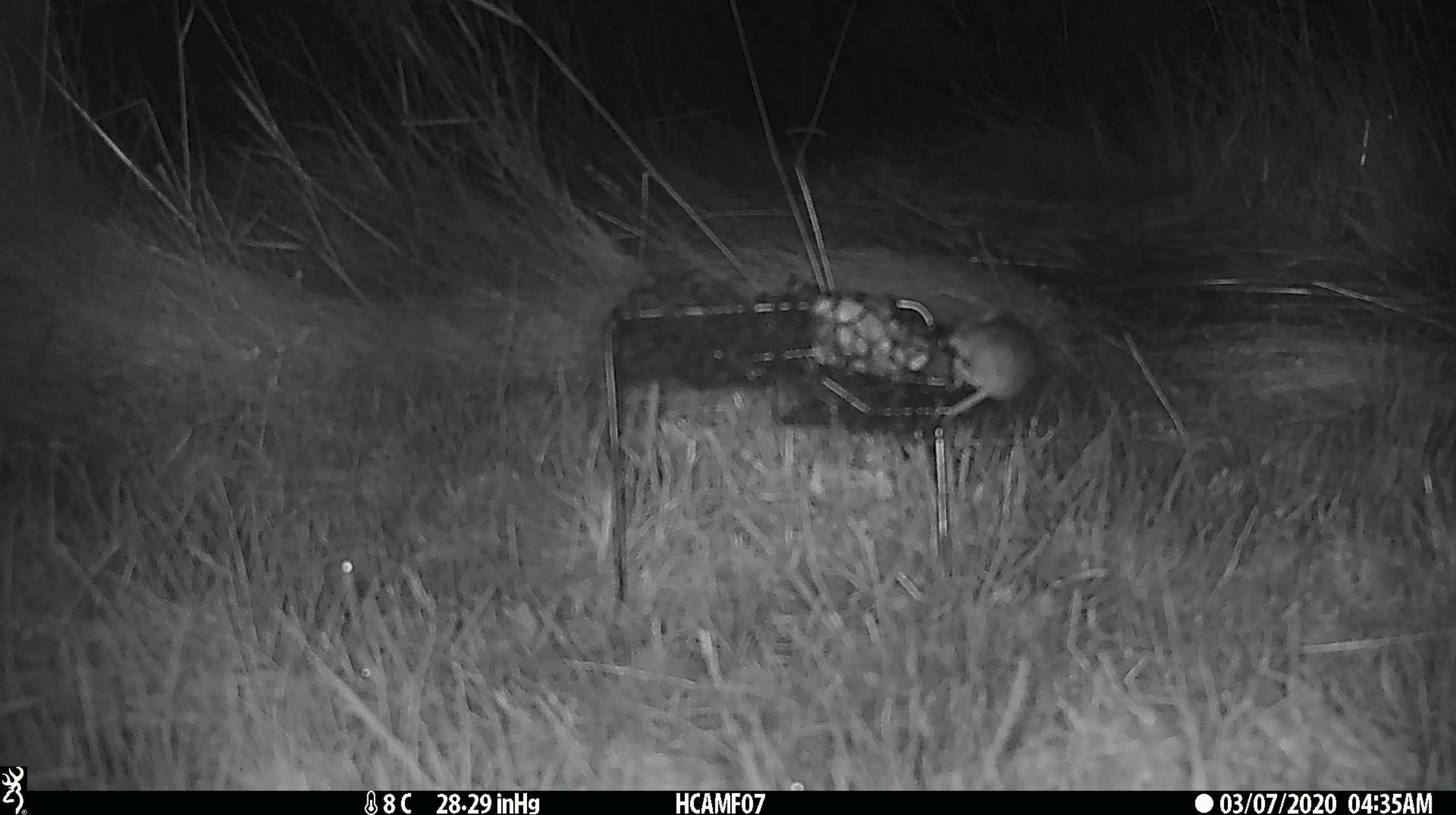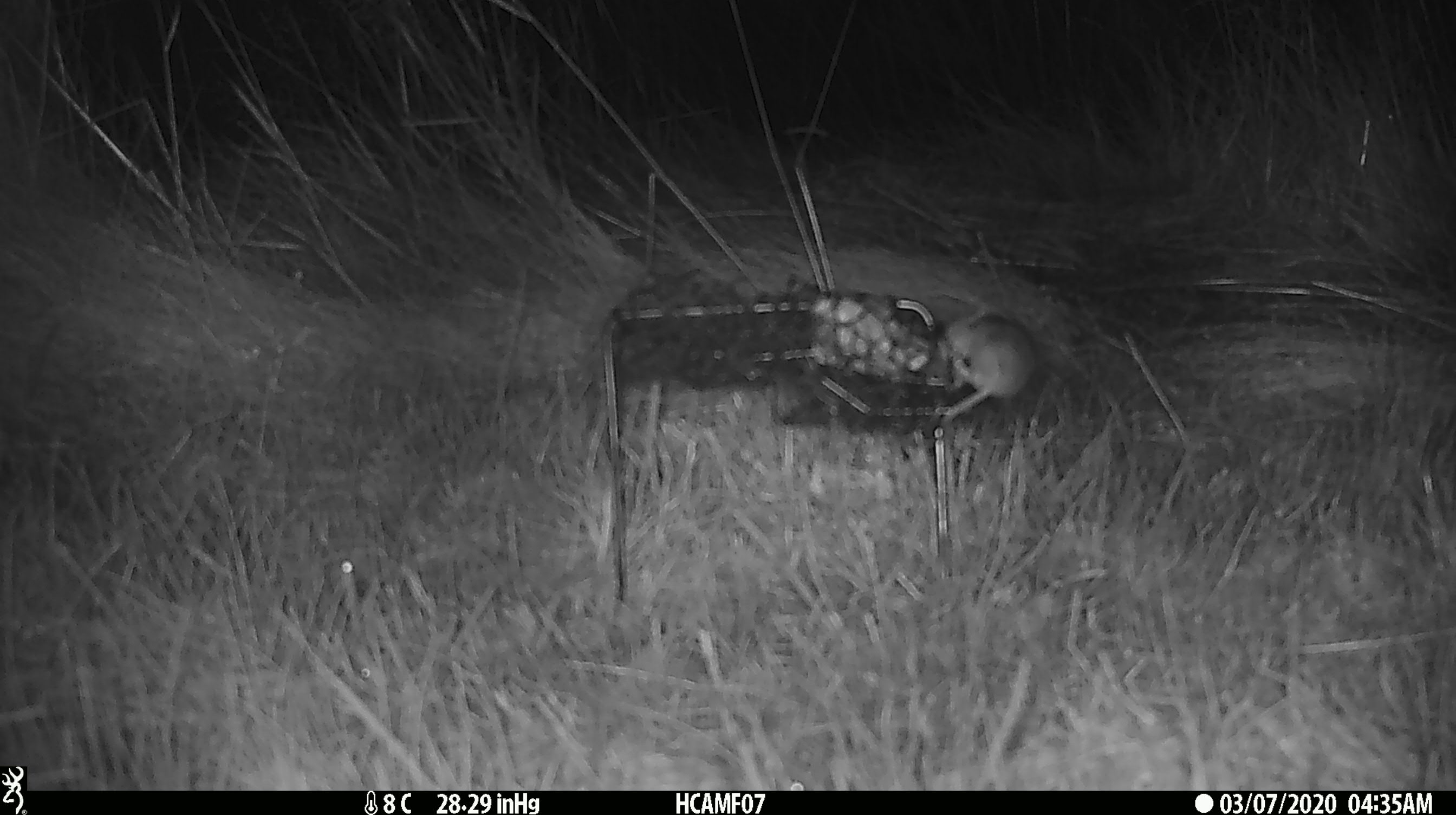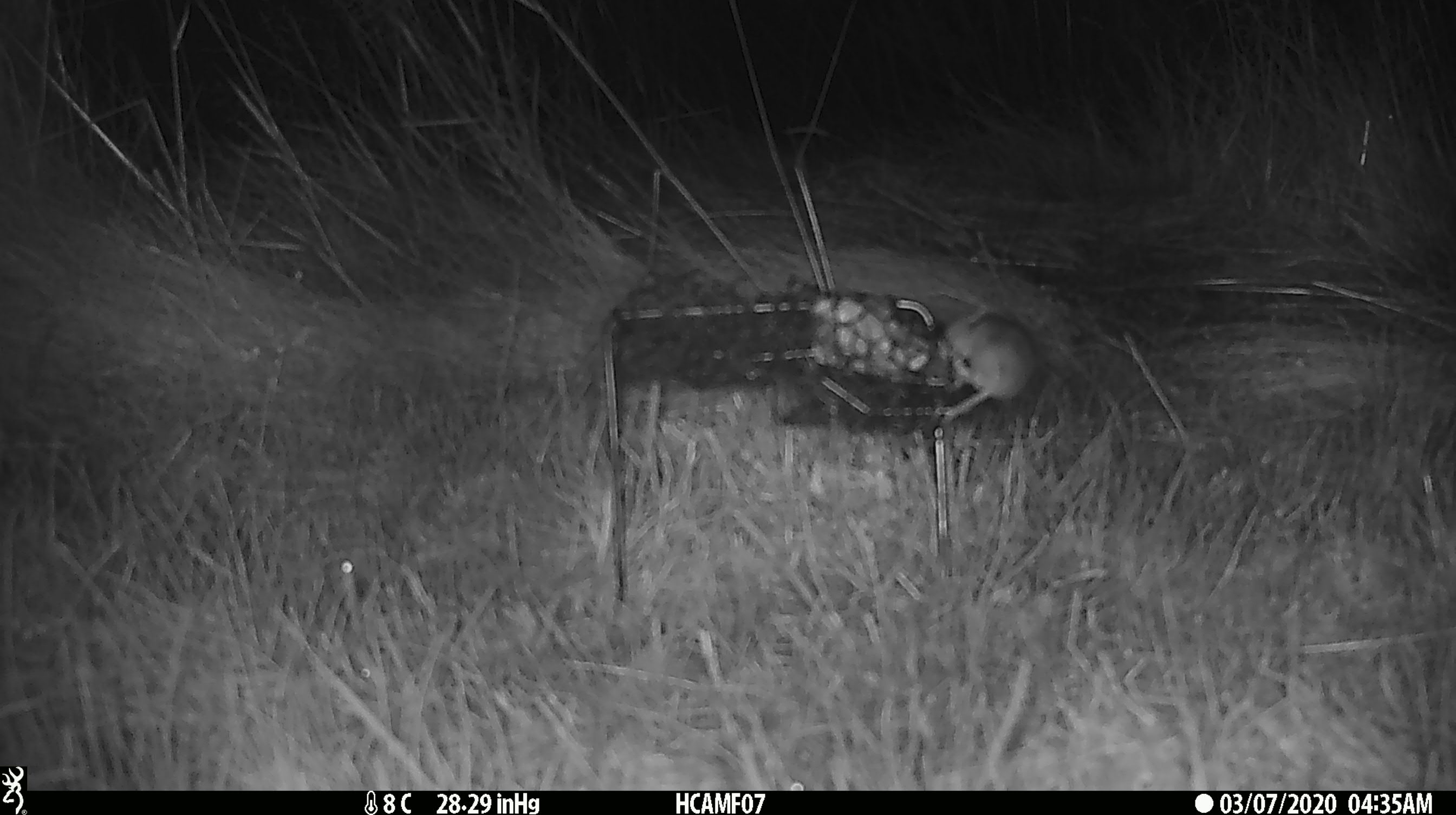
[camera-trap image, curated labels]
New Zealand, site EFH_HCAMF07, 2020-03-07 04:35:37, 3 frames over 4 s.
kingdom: Animalia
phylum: Chordata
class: Mammalia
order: Rodentia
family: Muridae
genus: Mus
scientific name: Mus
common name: mouse